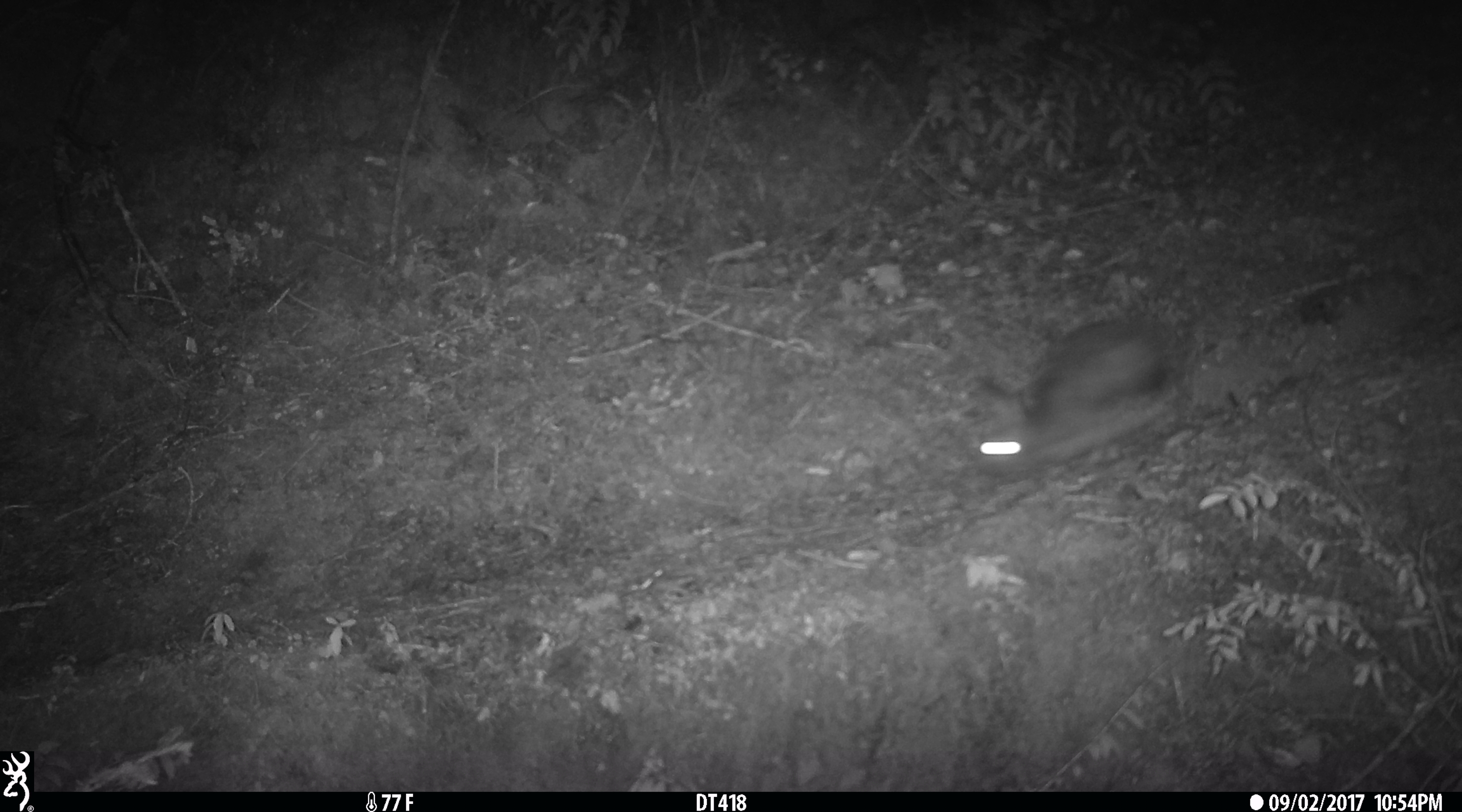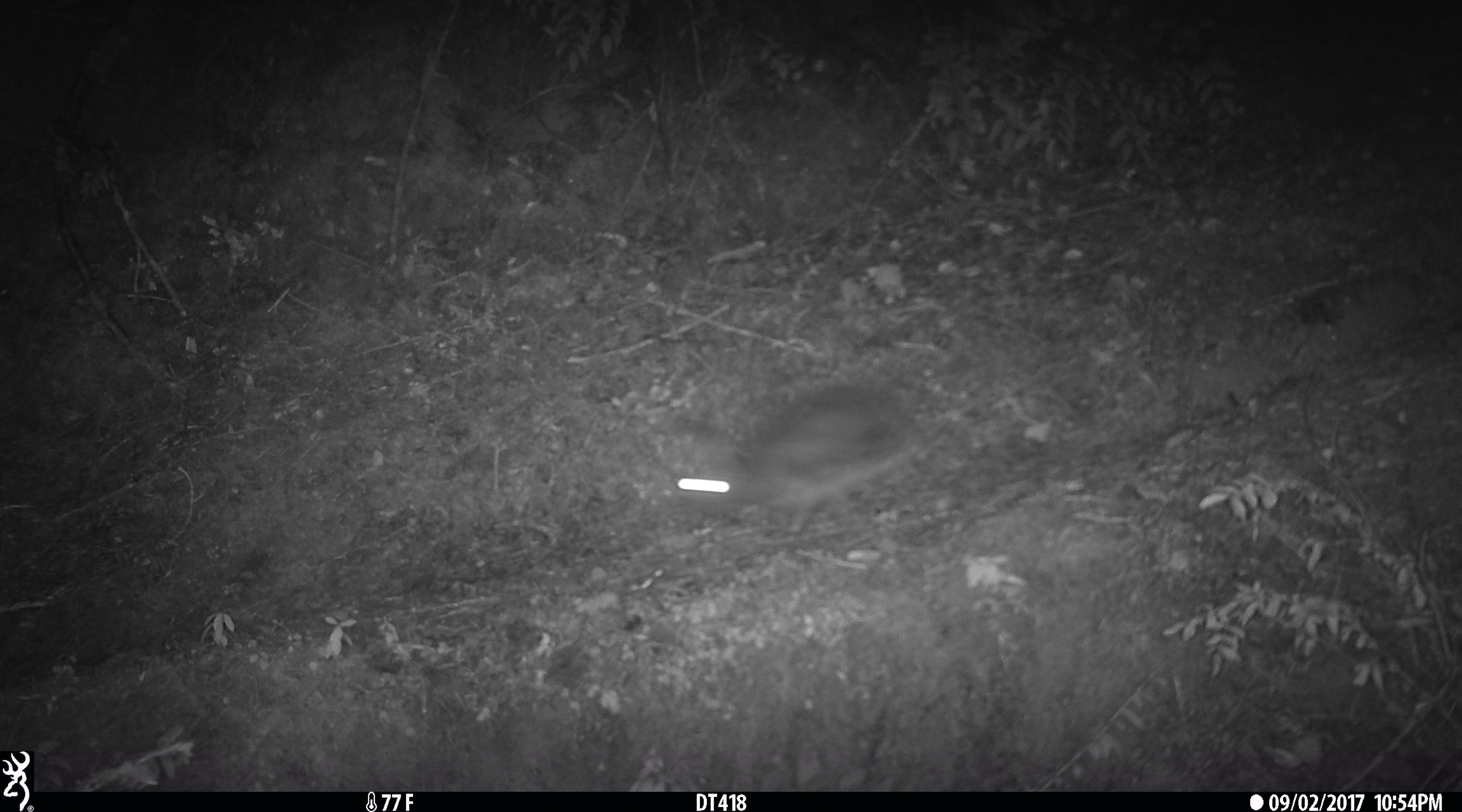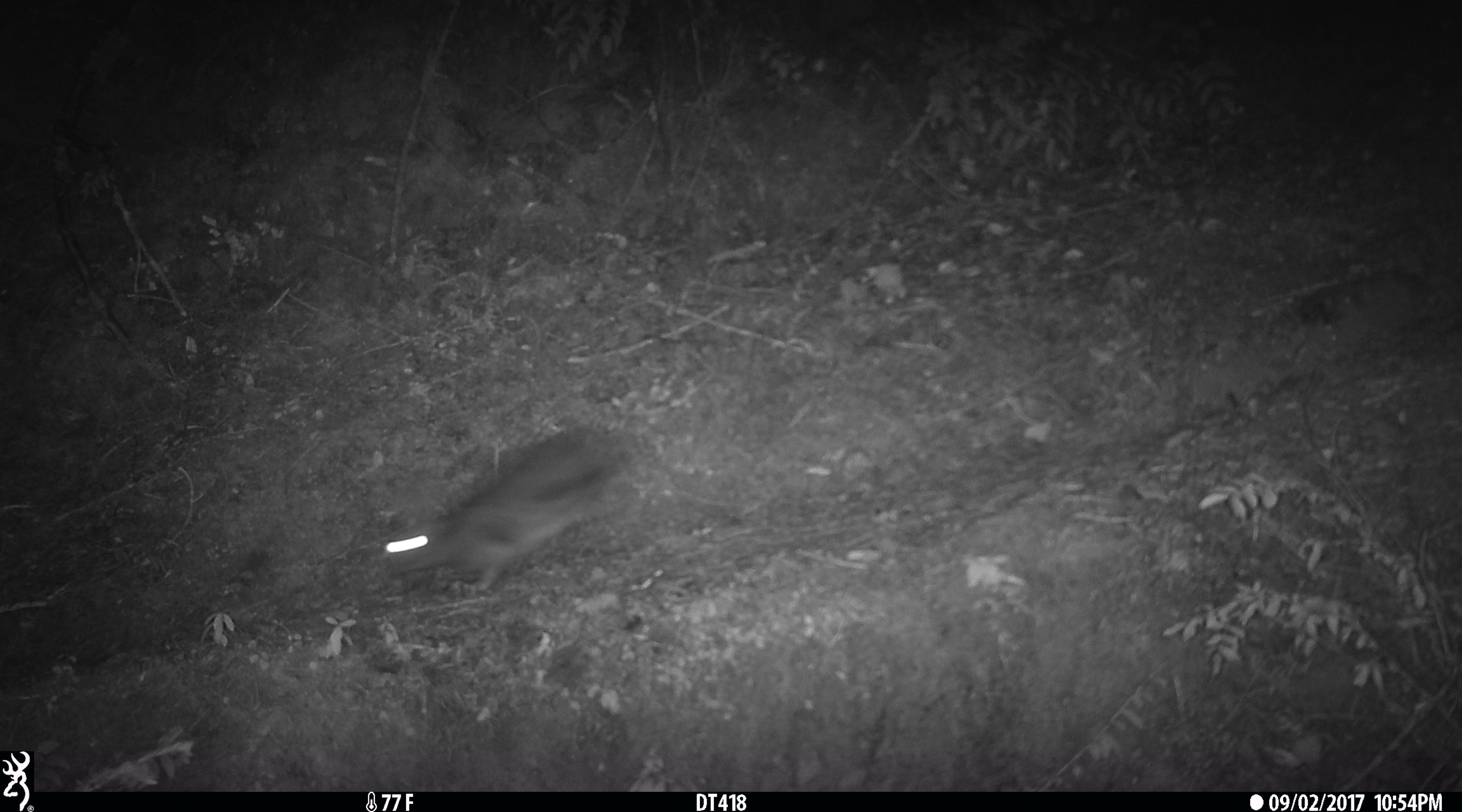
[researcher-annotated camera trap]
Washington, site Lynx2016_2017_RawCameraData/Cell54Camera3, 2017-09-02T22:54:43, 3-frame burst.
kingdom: Animalia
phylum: Chordata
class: Mammalia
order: Lagomorpha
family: Leporidae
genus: Lepus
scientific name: Lepus americanus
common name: snowshoe hare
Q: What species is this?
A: Lepus americanus (snowshoe hare).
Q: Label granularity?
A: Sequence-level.